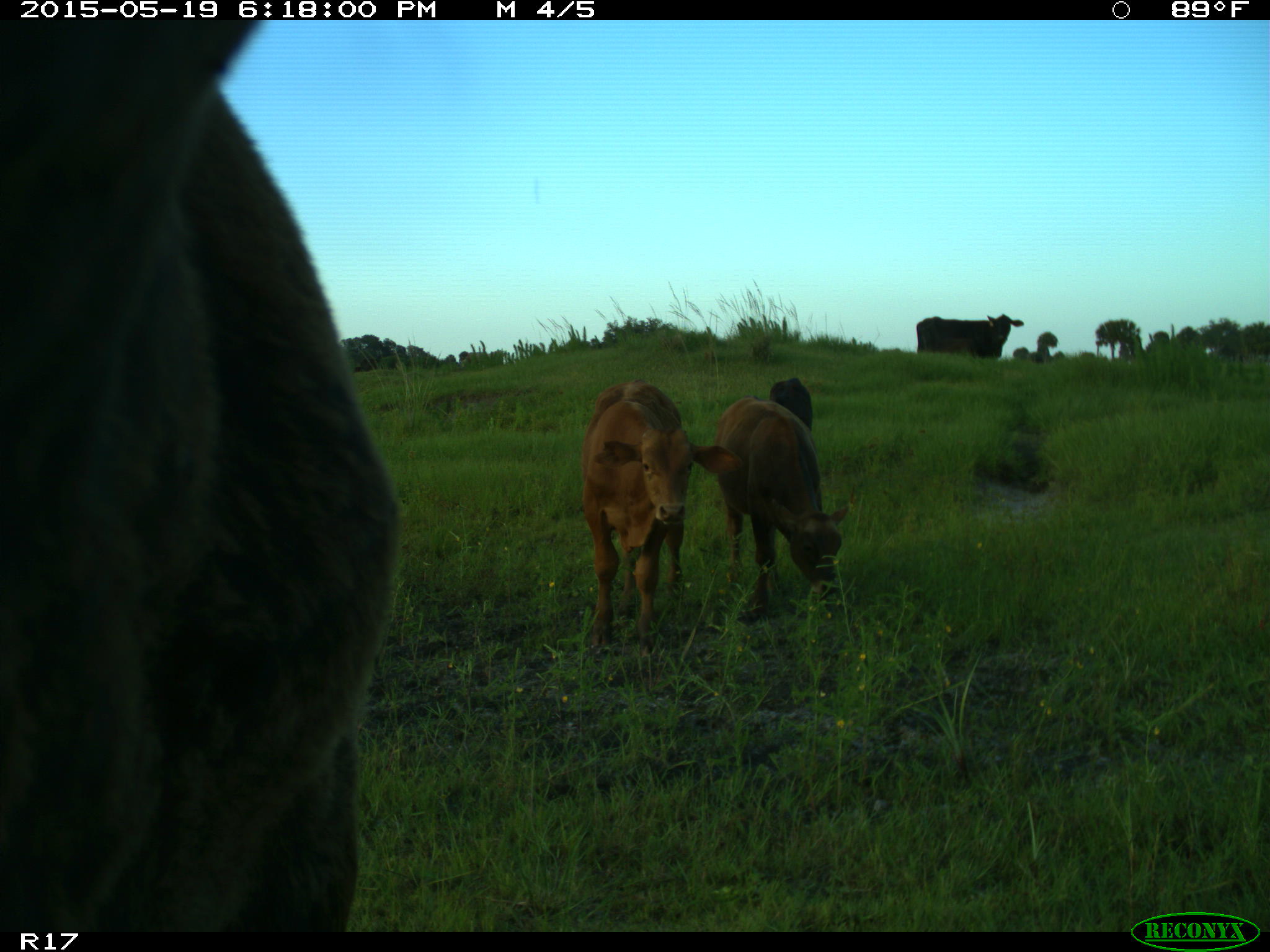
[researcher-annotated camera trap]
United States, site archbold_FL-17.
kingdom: Animalia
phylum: Chordata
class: Mammalia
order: Artiodactyla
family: Bovidae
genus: Bos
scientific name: Bos taurus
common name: domestic cow